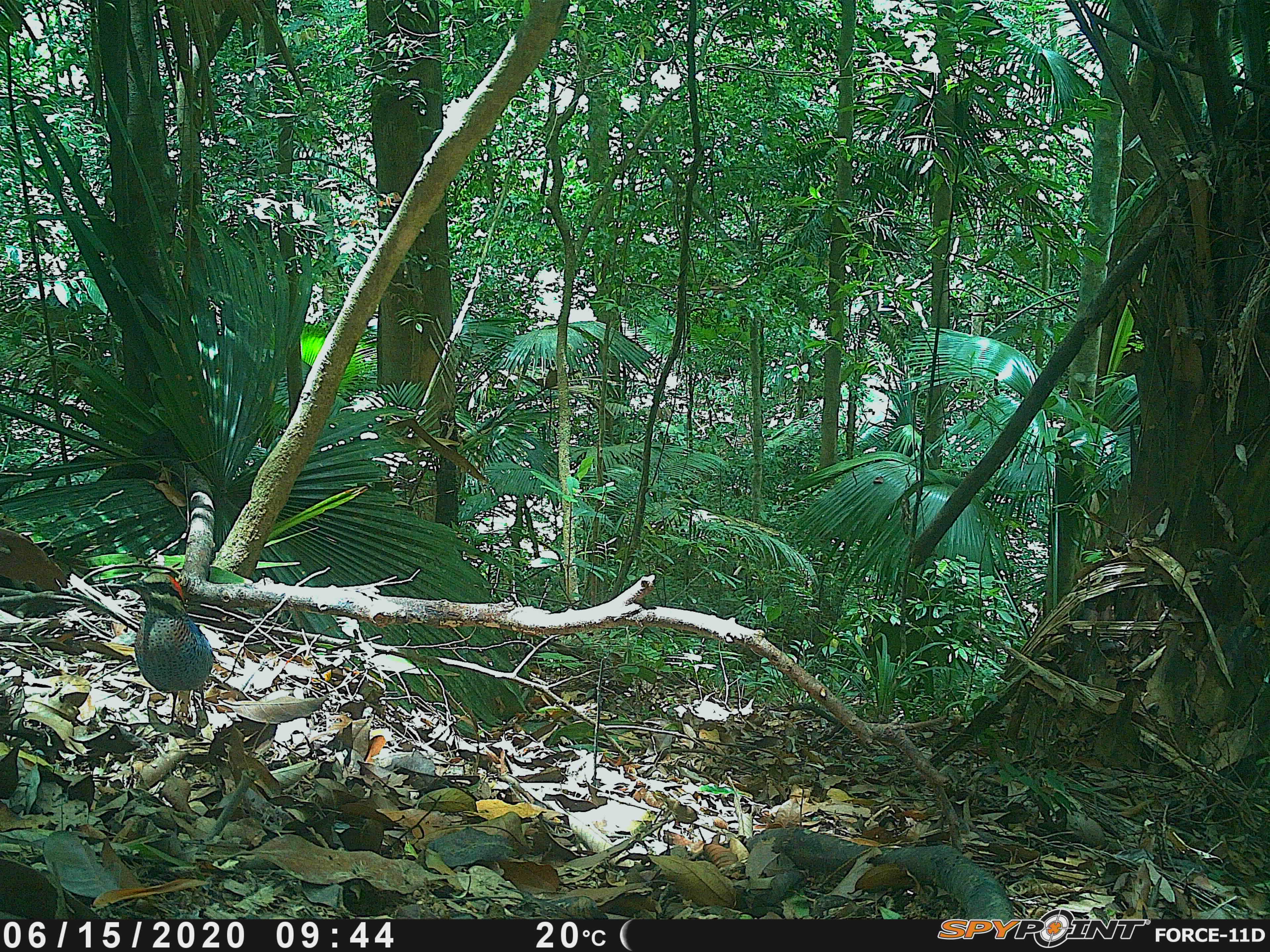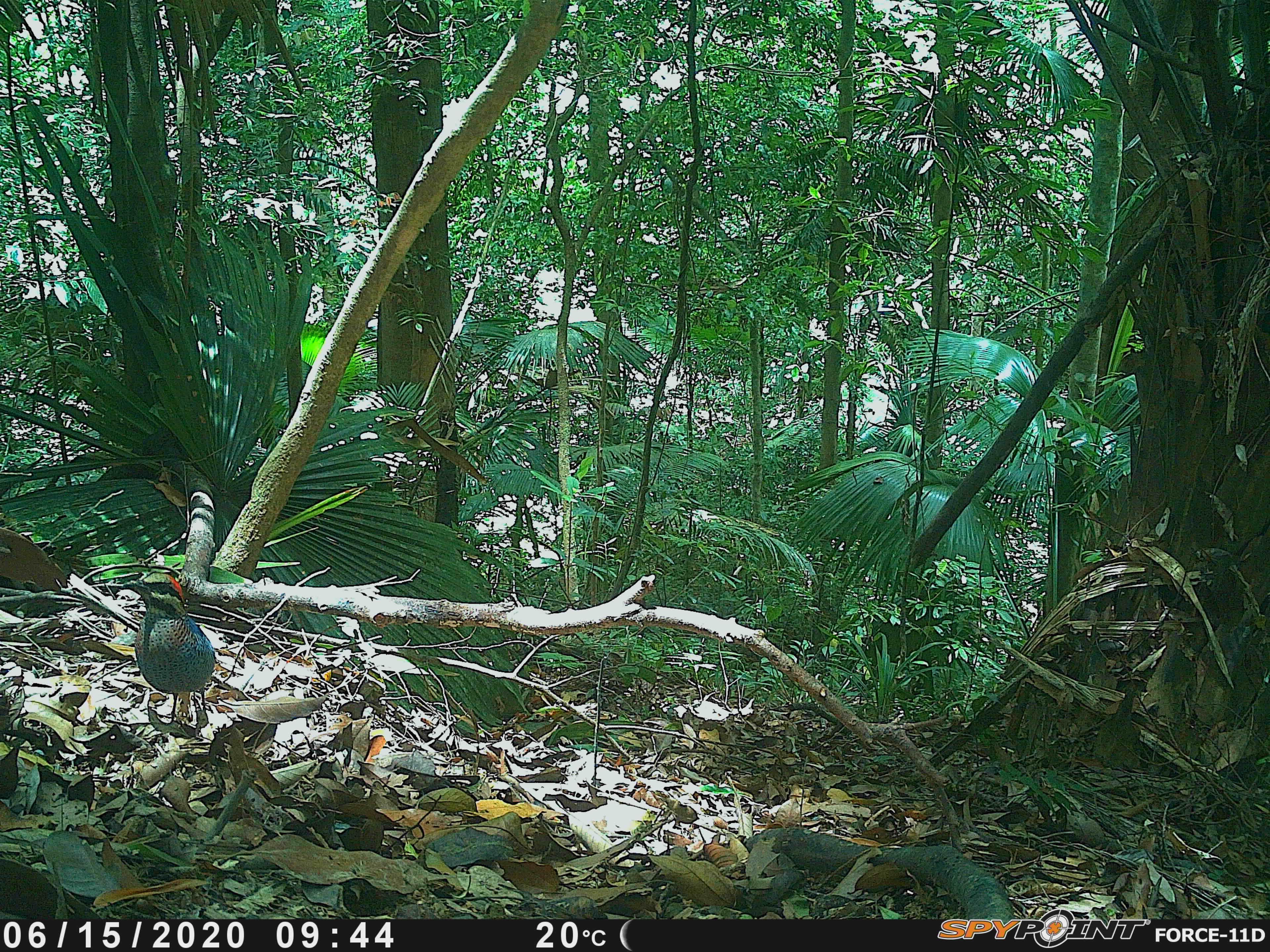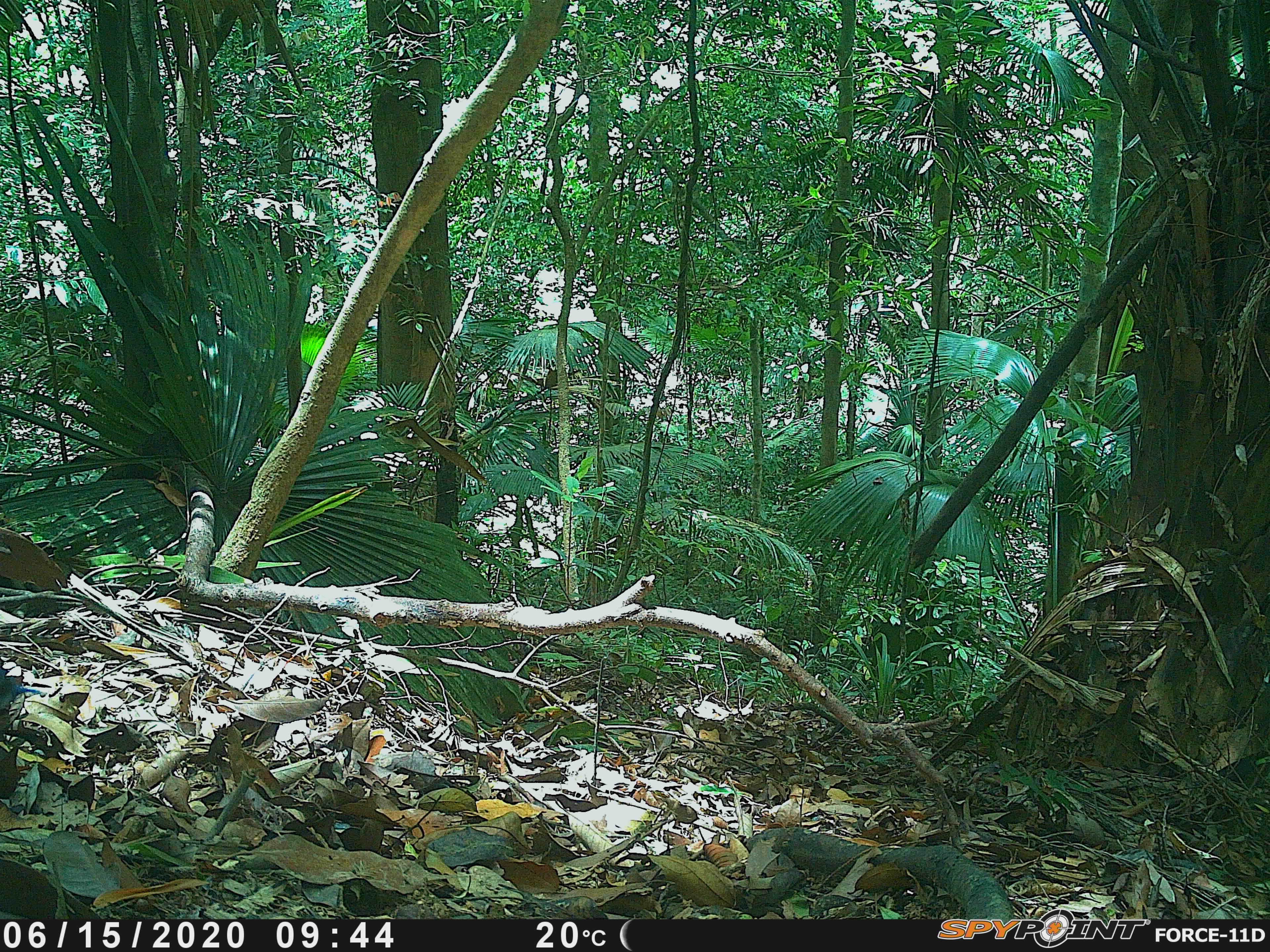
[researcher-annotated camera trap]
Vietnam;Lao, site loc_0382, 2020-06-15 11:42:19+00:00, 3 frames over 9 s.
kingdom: Animalia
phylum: Chordata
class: Aves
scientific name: Aves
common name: bird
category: unidentified bird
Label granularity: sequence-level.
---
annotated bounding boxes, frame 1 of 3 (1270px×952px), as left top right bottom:
unidentified bird: 121 567 217 728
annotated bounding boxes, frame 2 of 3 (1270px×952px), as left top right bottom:
unidentified bird: 121 567 217 728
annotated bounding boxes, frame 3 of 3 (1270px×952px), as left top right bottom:
unidentified bird: 0 668 45 723